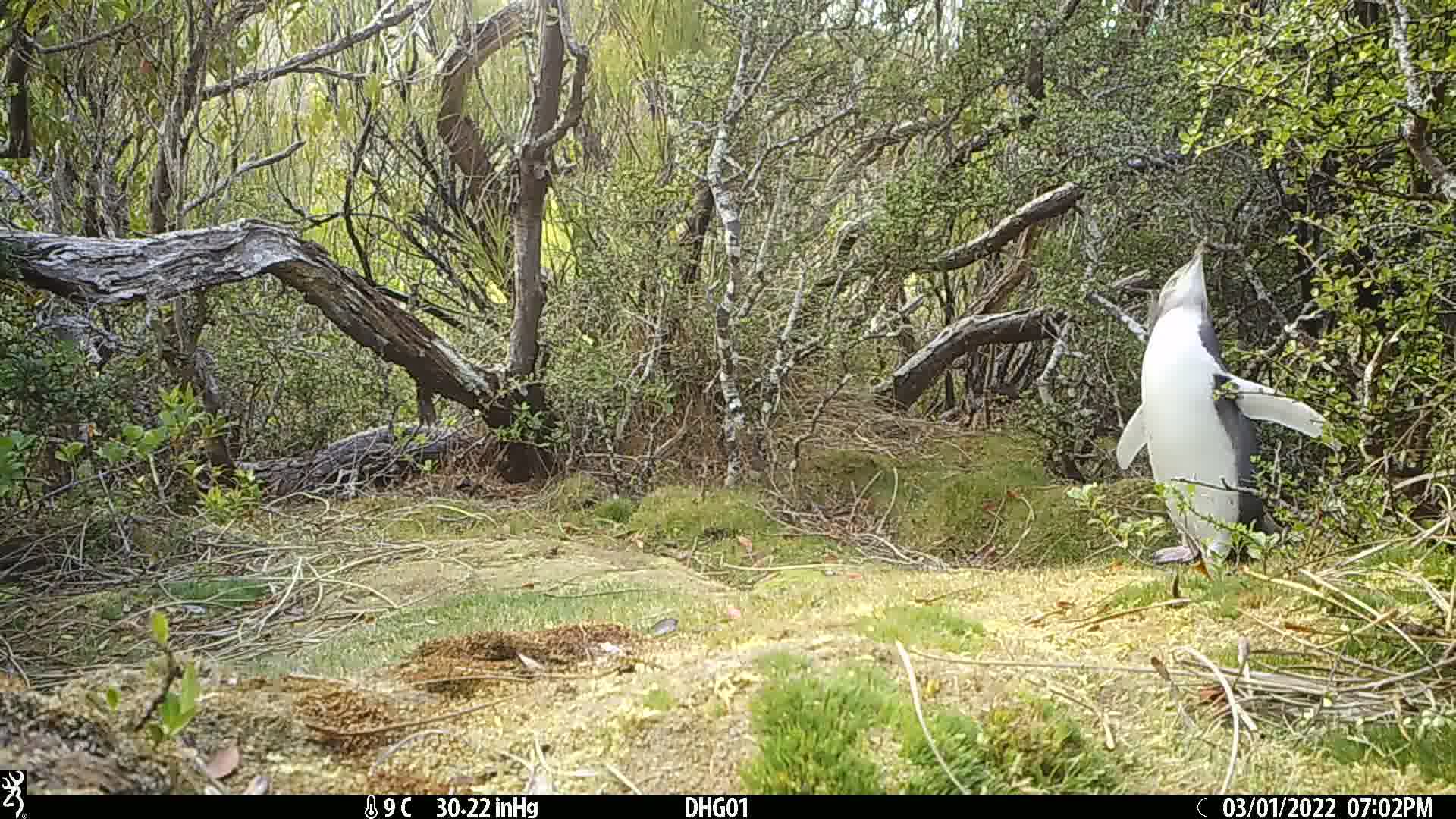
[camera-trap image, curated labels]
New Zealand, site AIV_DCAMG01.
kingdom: Animalia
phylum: Chordata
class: Aves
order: Sphenisciformes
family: Spheniscidae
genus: Megadyptes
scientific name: Megadyptes antipodes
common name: yellow-eyed penguin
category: yellow eyed penguin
Yellow eyed penguin (yellow-eyed penguin) (Megadyptes antipodes).